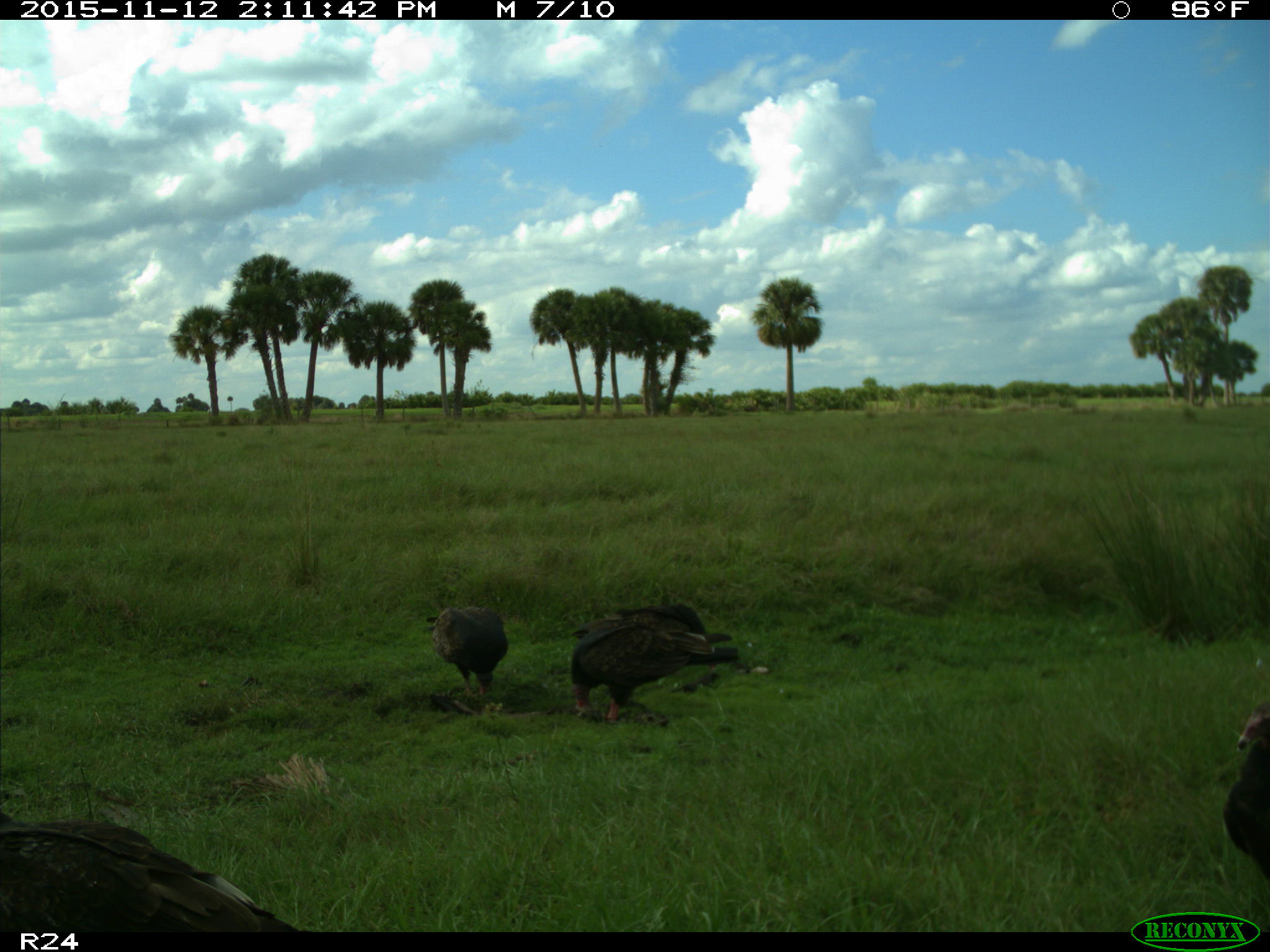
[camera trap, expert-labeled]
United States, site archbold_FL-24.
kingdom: Animalia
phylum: Chordata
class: Aves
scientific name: Aves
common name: birds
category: unidentified bird